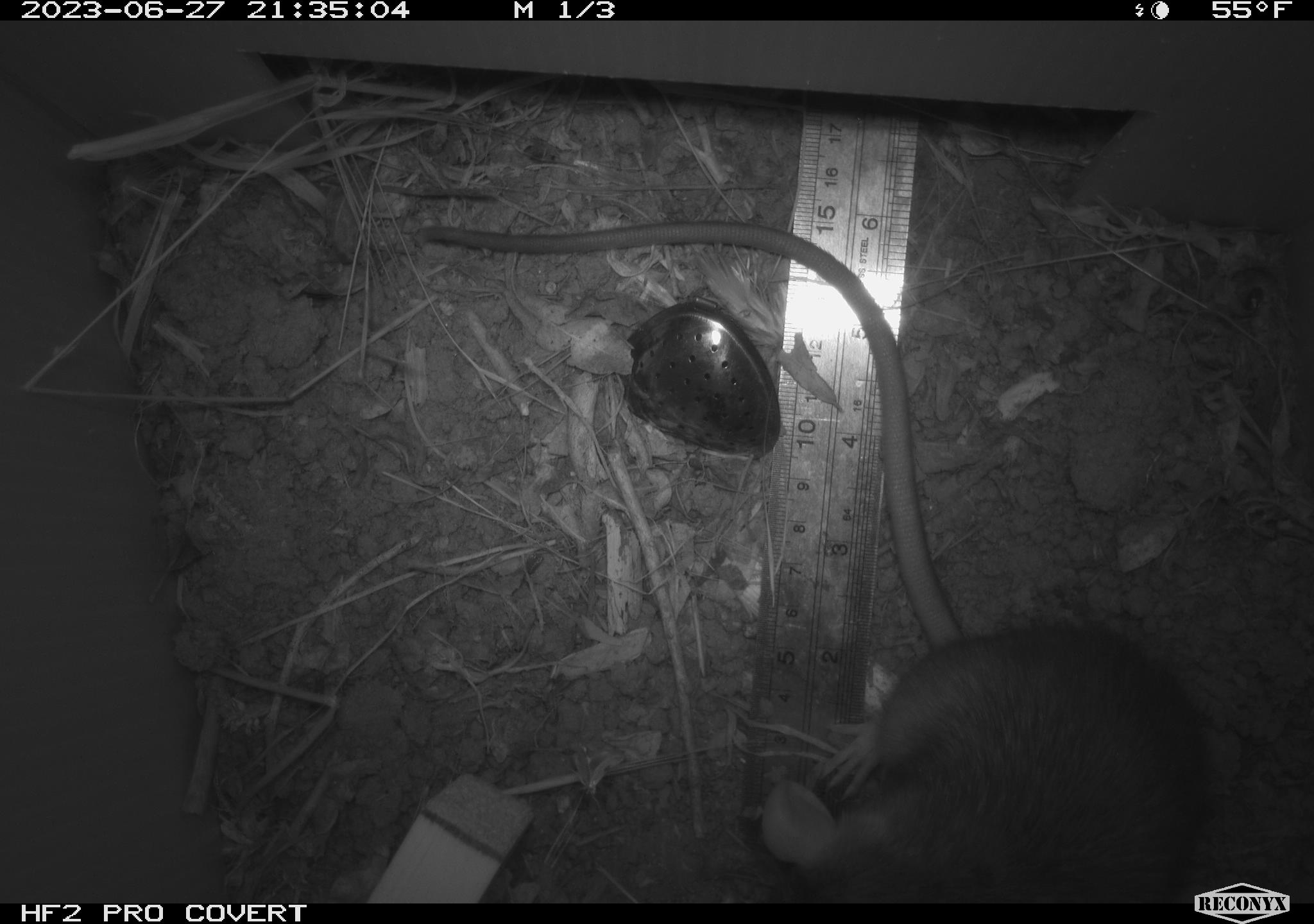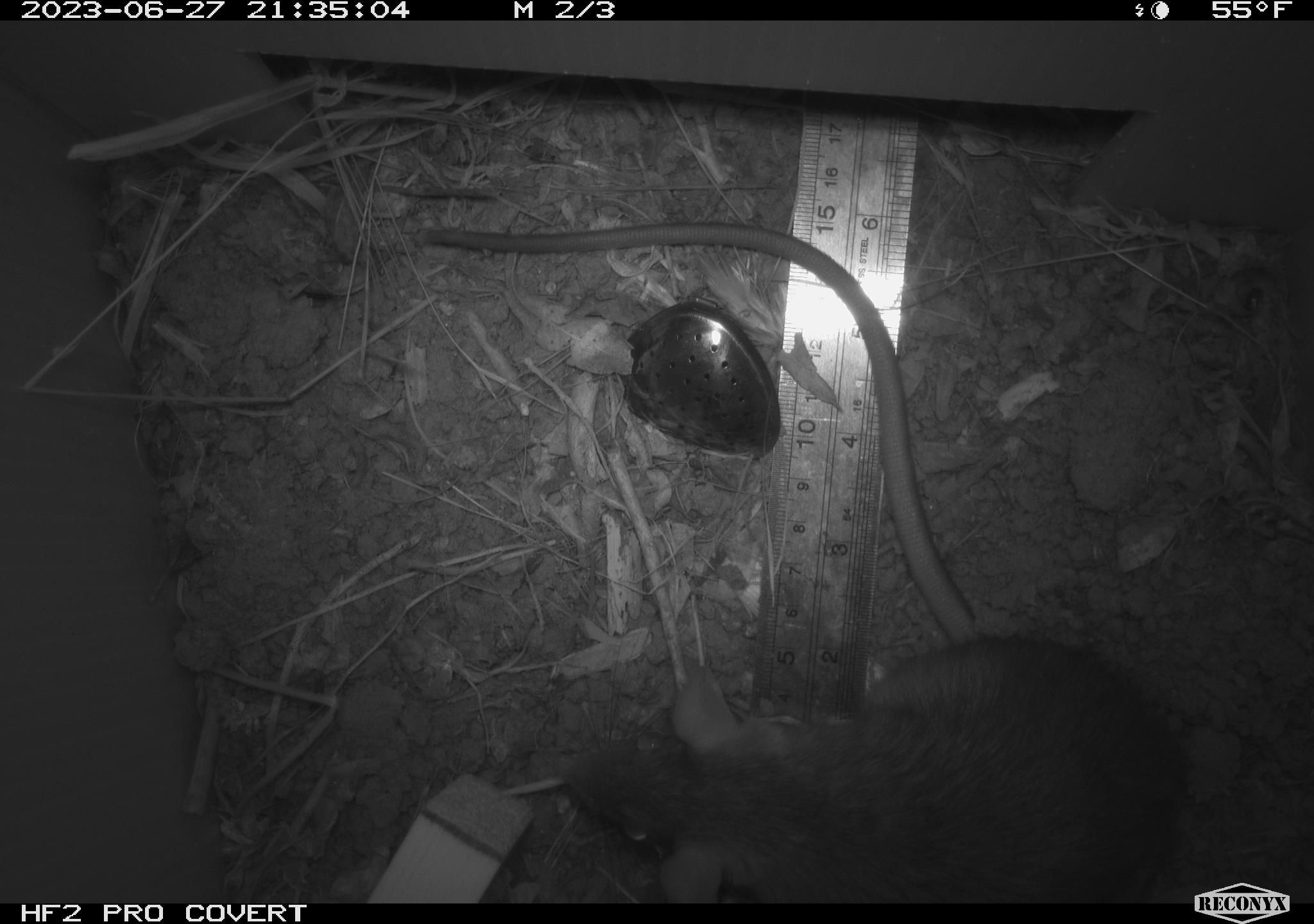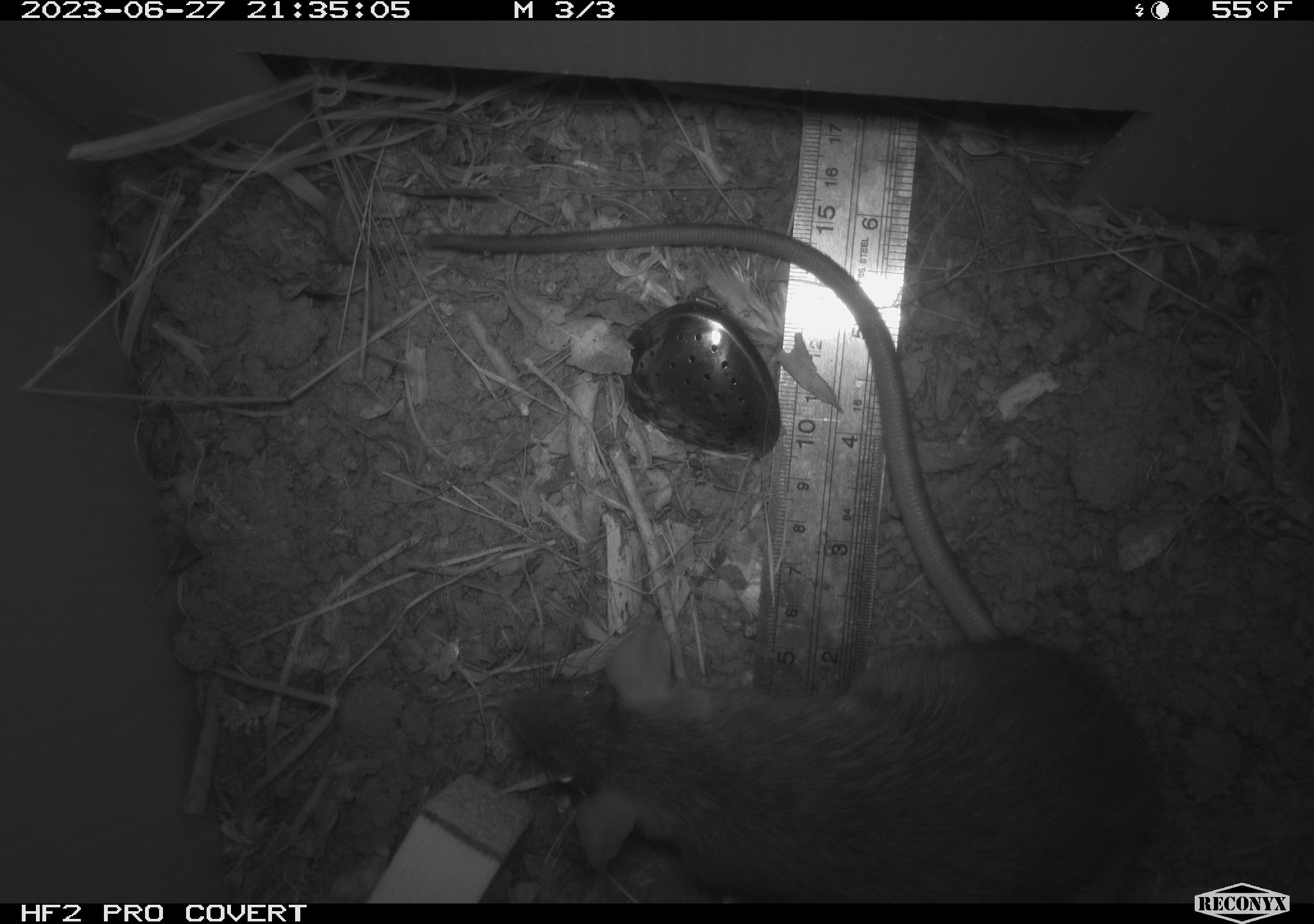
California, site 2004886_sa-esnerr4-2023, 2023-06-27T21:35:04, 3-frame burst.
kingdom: Animalia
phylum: Chordata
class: Mammalia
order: Rodentia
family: Muridae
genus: Rattus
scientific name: Rattus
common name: rat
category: rattus species